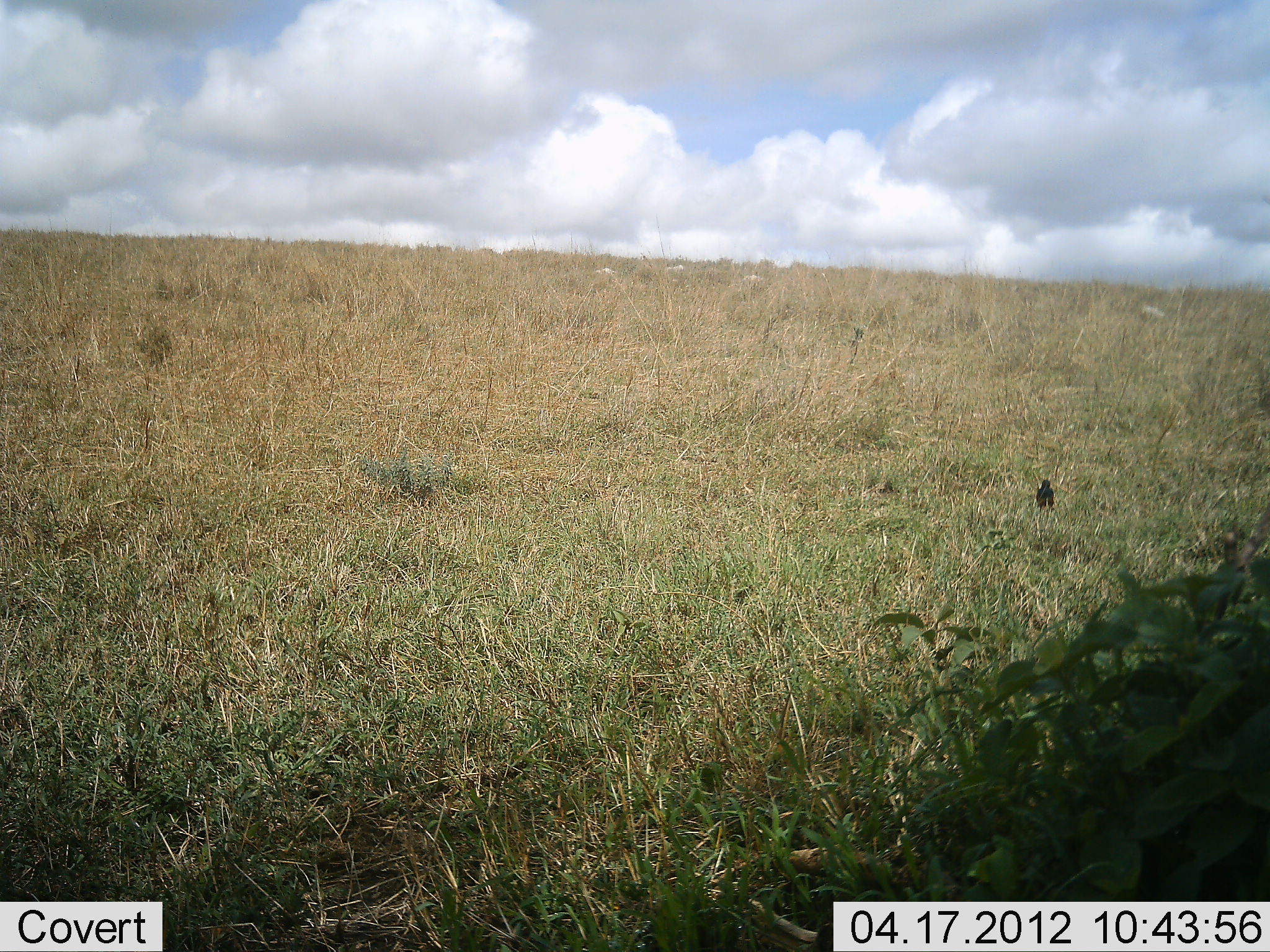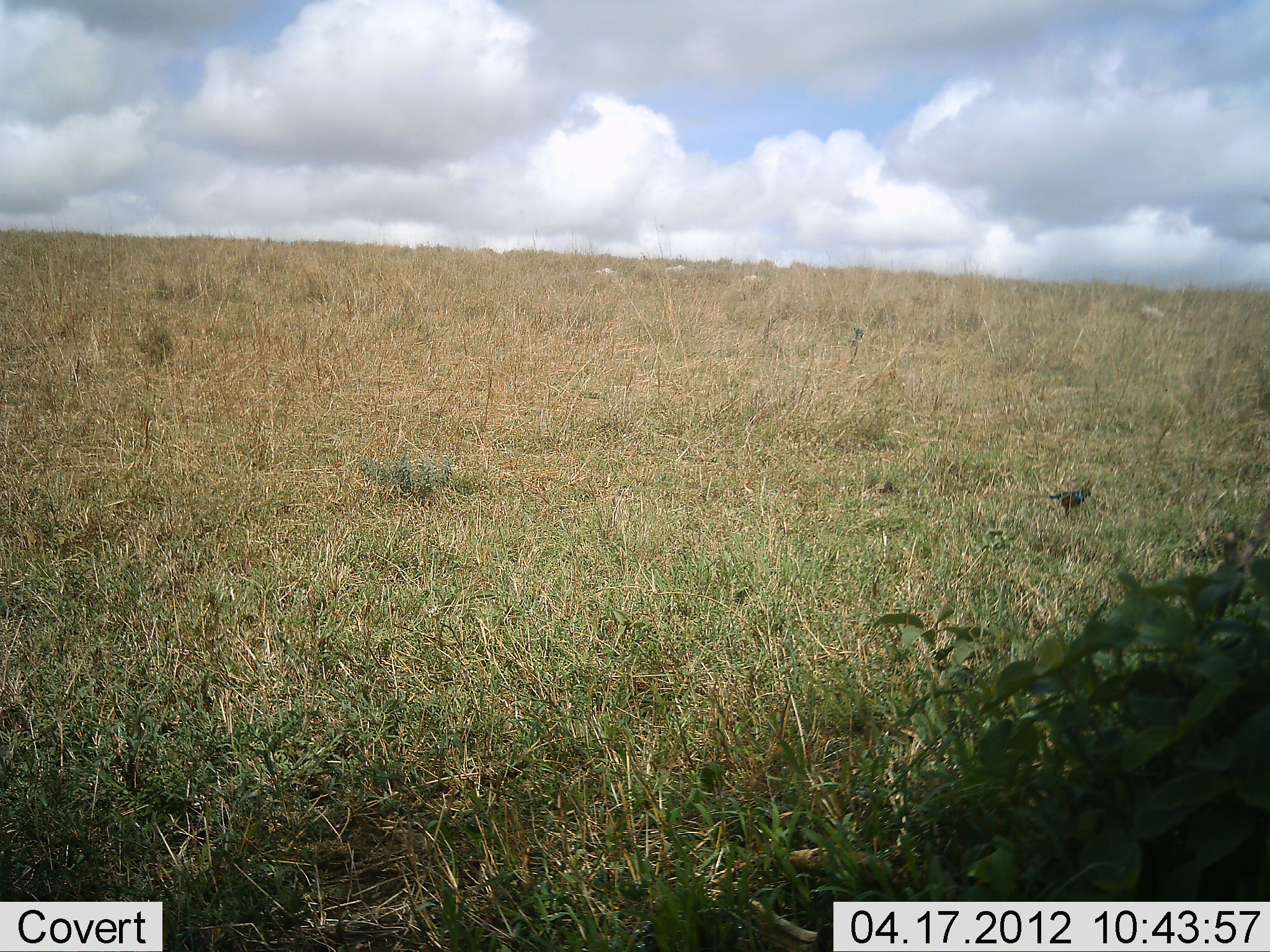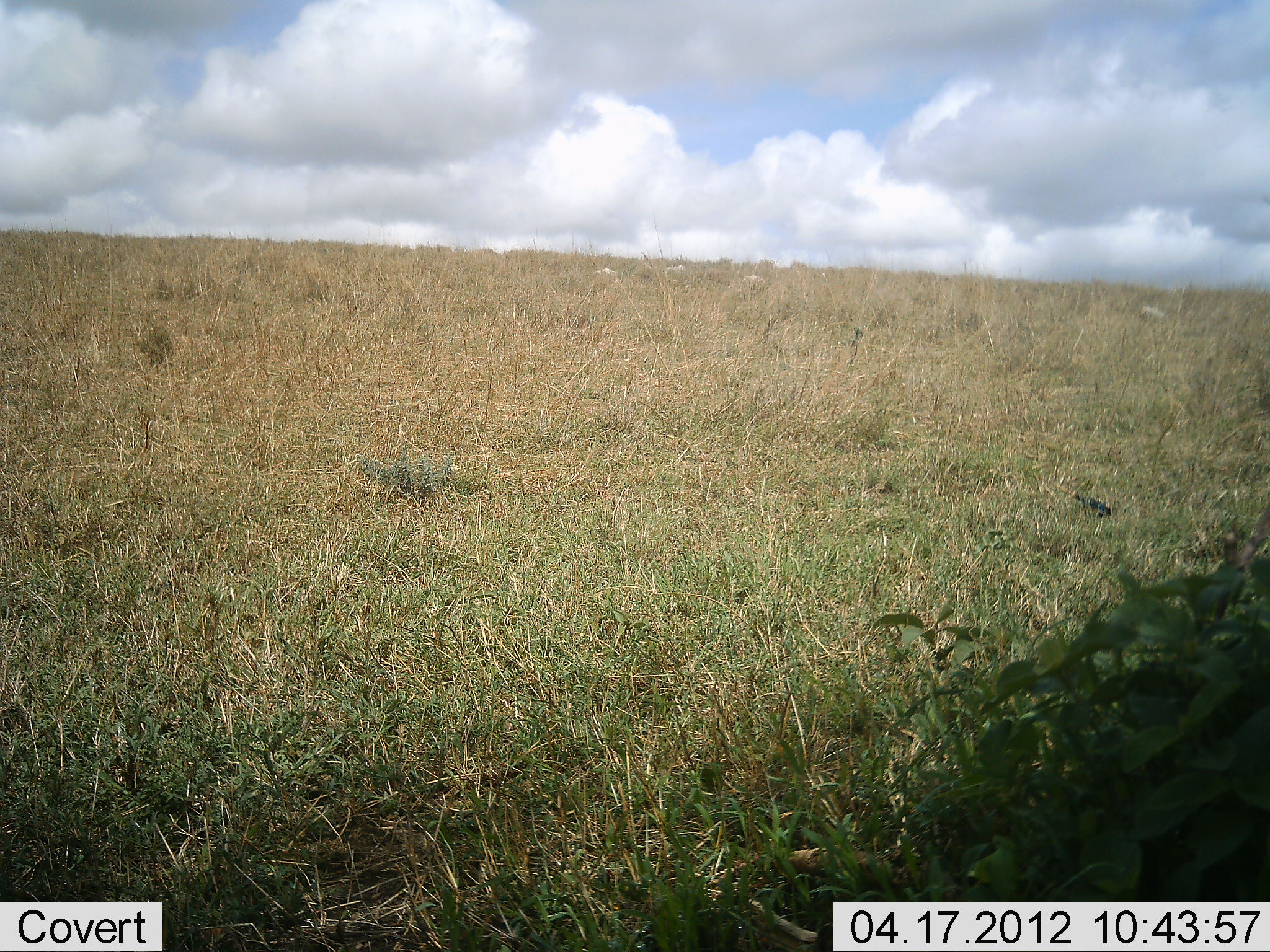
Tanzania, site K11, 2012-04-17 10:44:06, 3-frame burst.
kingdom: Animalia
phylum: Chordata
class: Aves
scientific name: Aves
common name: bird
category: otherbird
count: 1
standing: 0%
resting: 0%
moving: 60%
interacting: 0%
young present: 0%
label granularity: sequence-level